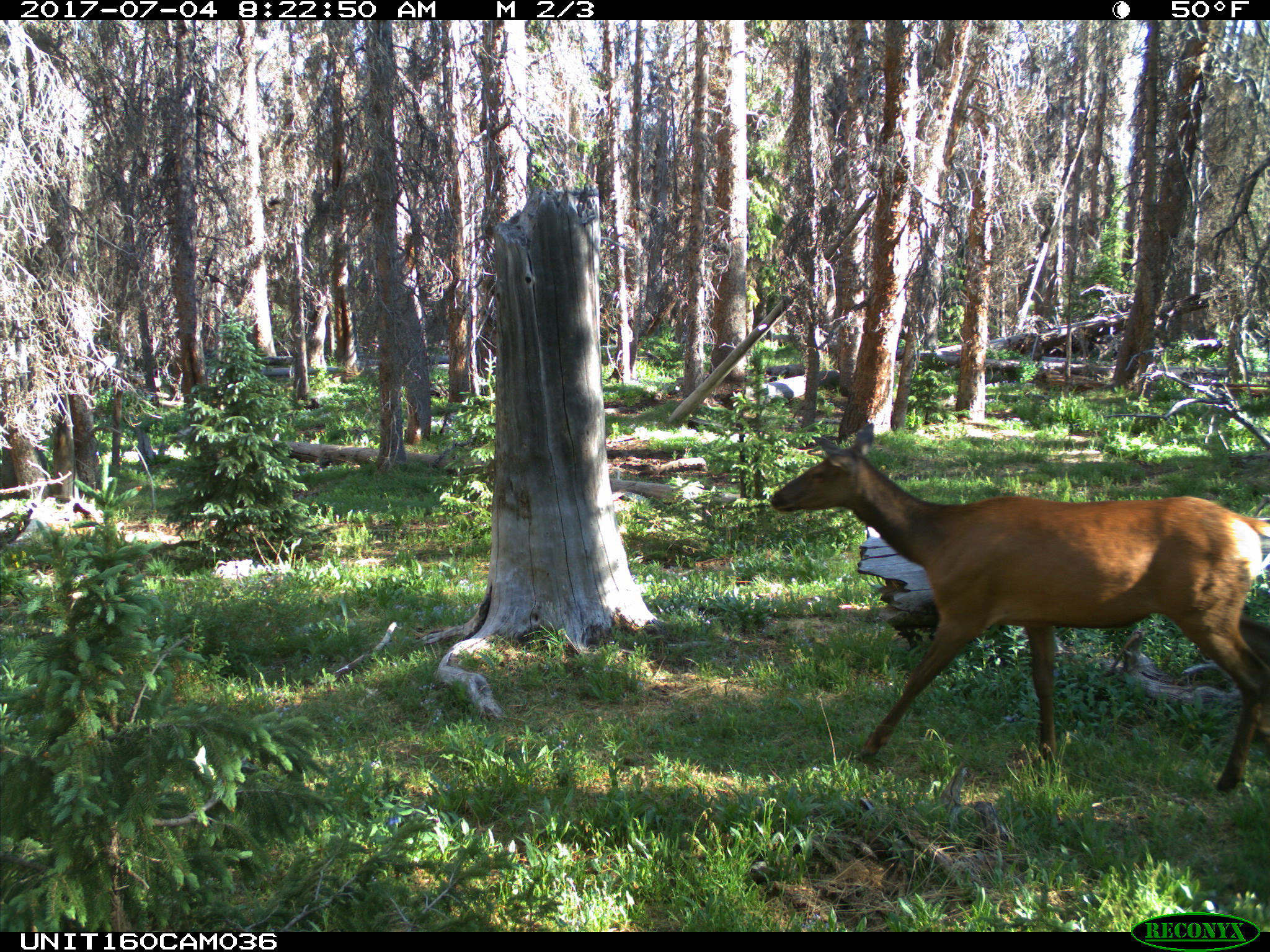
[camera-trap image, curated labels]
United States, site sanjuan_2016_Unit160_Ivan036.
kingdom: Animalia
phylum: Chordata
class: Mammalia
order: Artiodactyla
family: Cervidae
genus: Cervus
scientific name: Cervus elaphus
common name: red deer